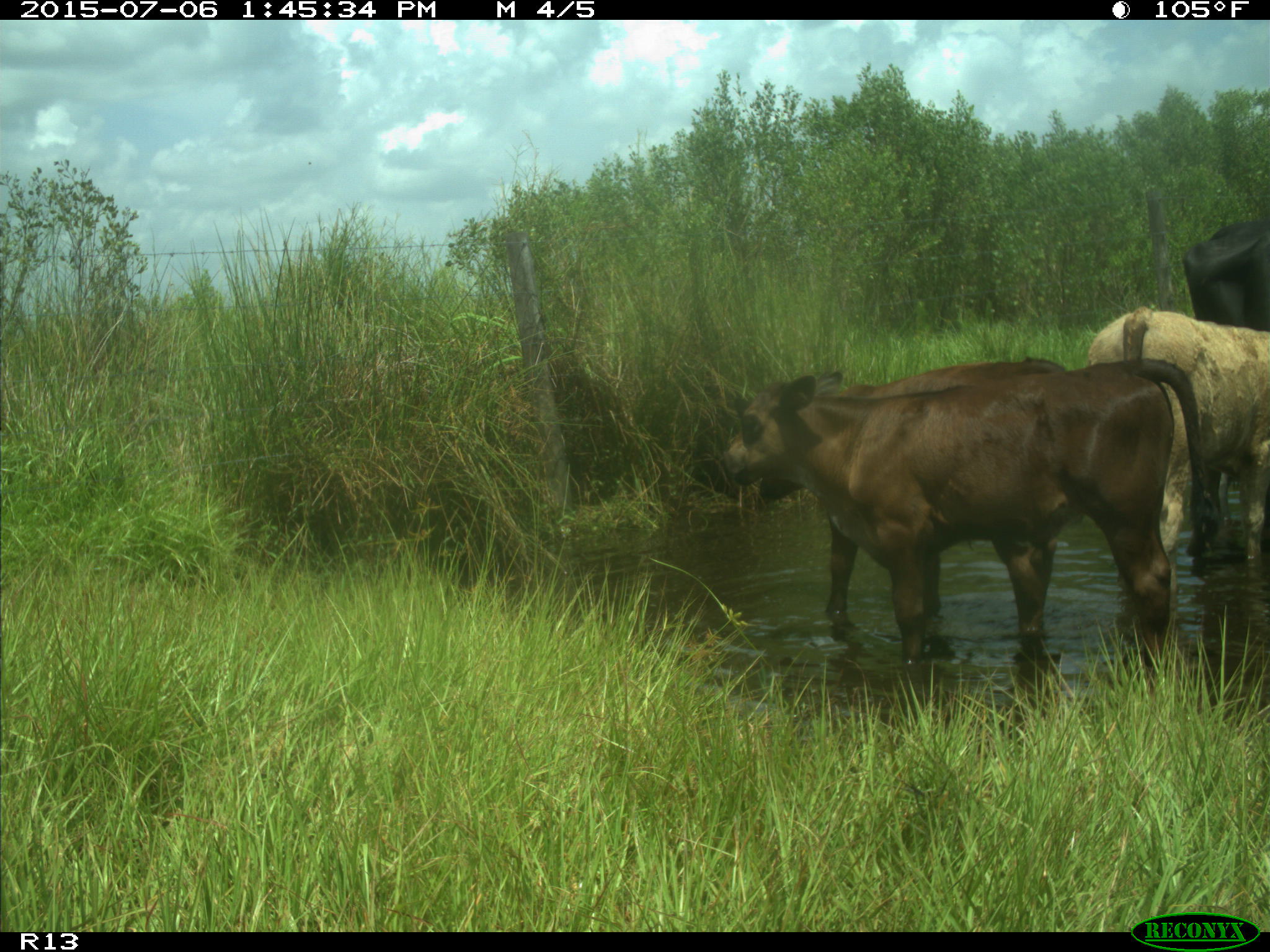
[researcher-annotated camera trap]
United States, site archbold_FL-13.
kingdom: Animalia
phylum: Chordata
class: Mammalia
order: Artiodactyla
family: Bovidae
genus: Bos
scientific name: Bos taurus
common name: domestic cow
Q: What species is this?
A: Bos taurus (domestic cow).